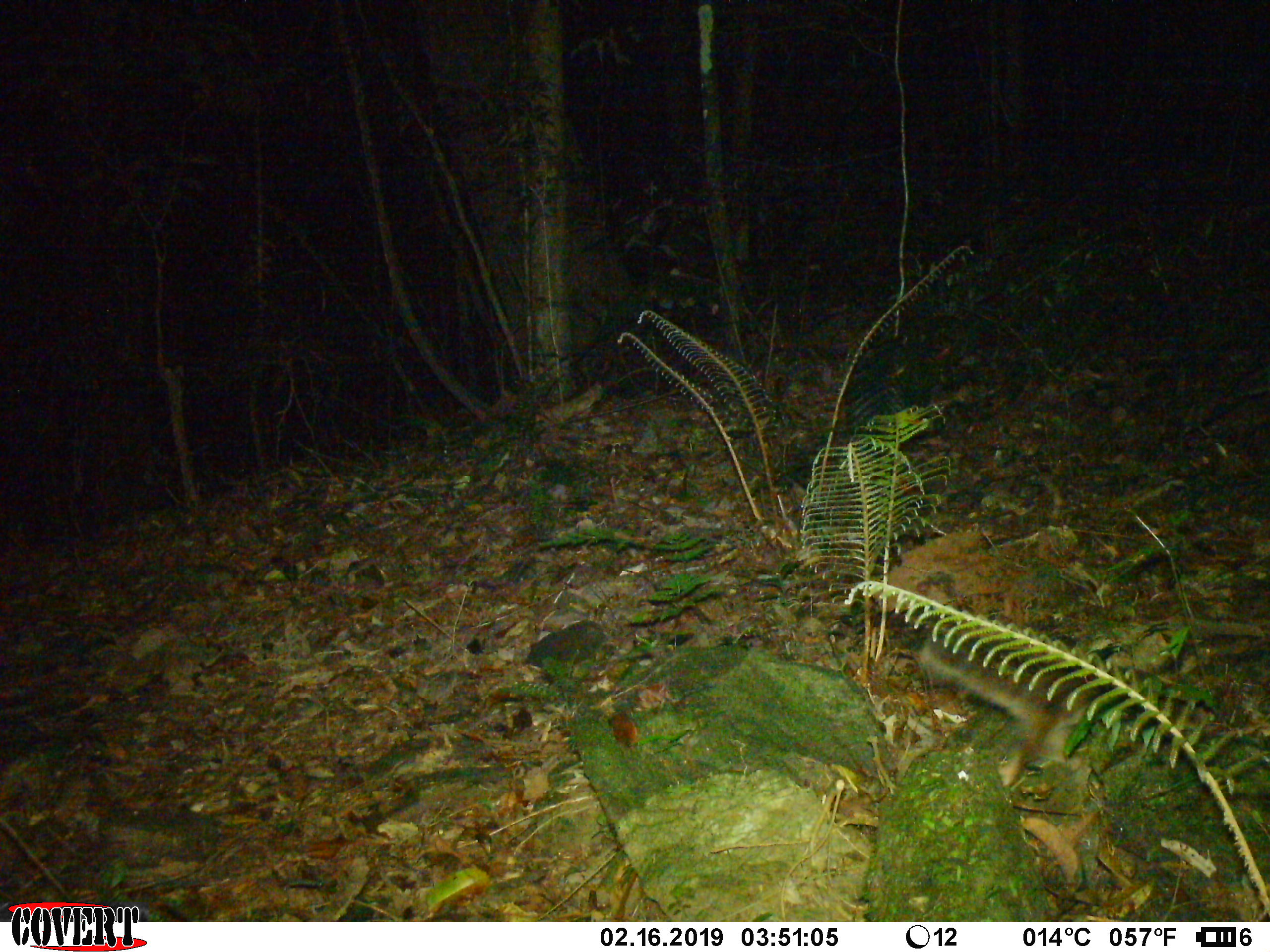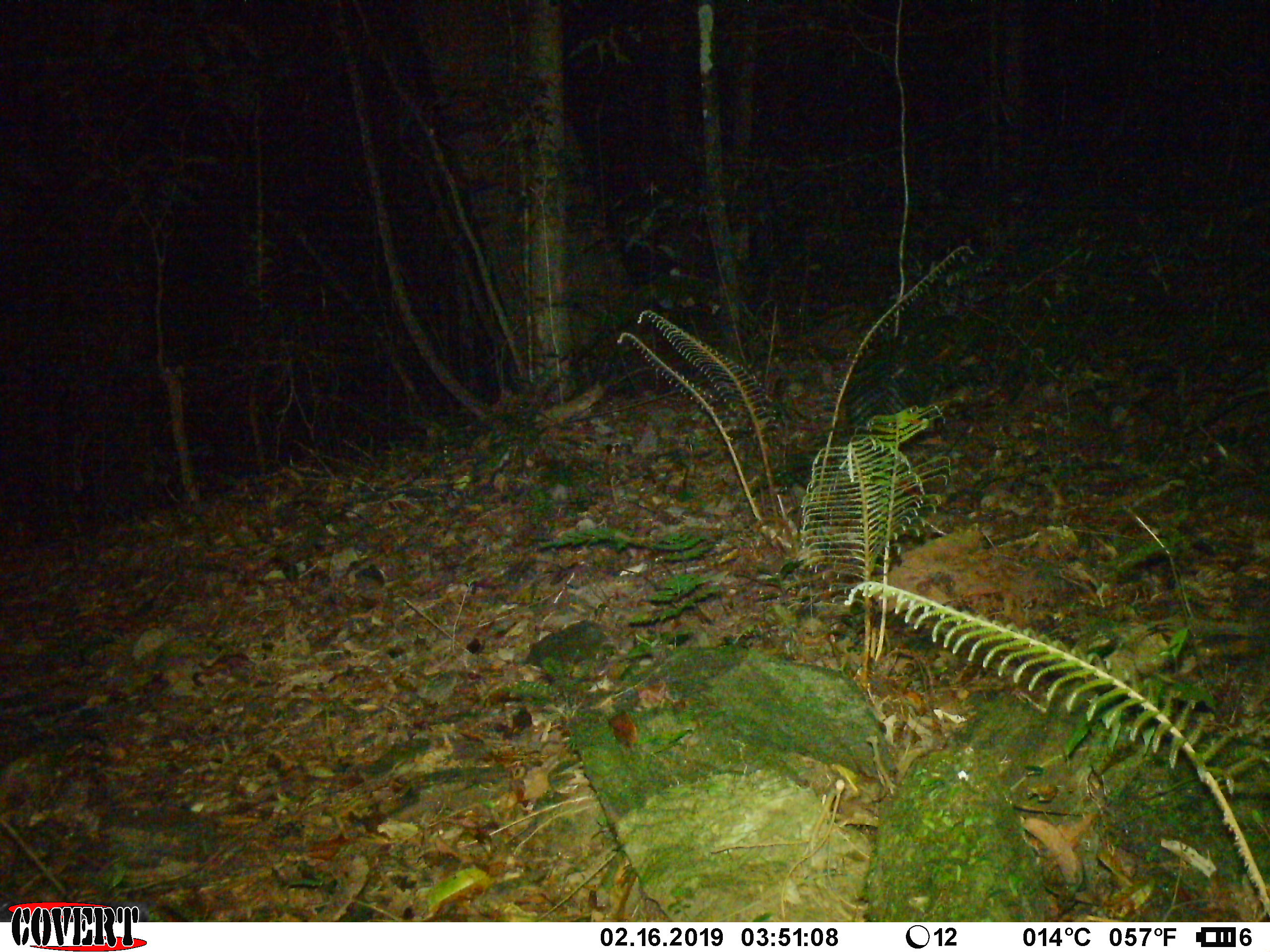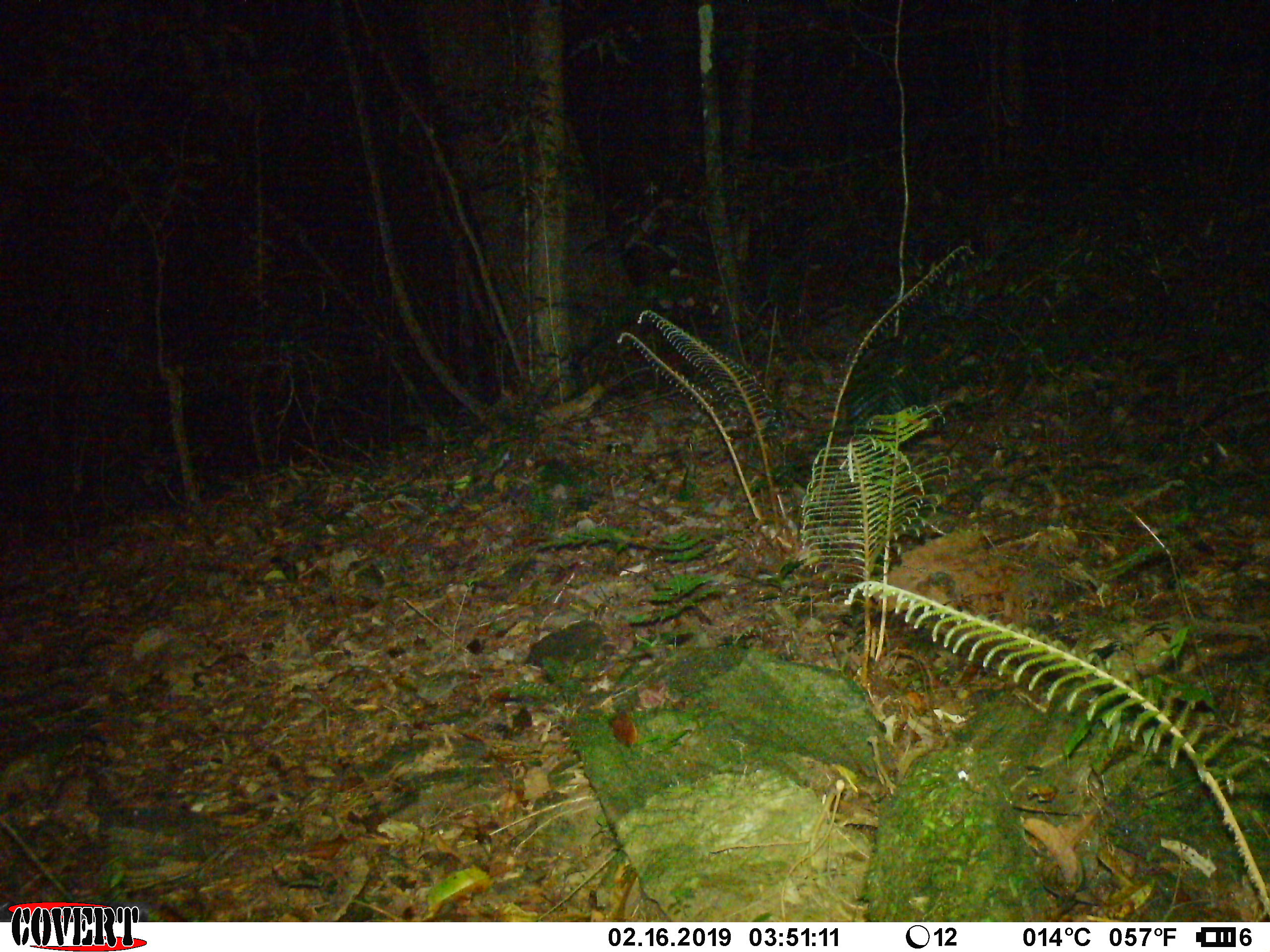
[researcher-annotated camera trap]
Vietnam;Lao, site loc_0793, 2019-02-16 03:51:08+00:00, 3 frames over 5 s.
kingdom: Animalia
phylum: Chordata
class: Mammalia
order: Carnivora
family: Mustelidae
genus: Melogale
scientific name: Melogale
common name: ferret badger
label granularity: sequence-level